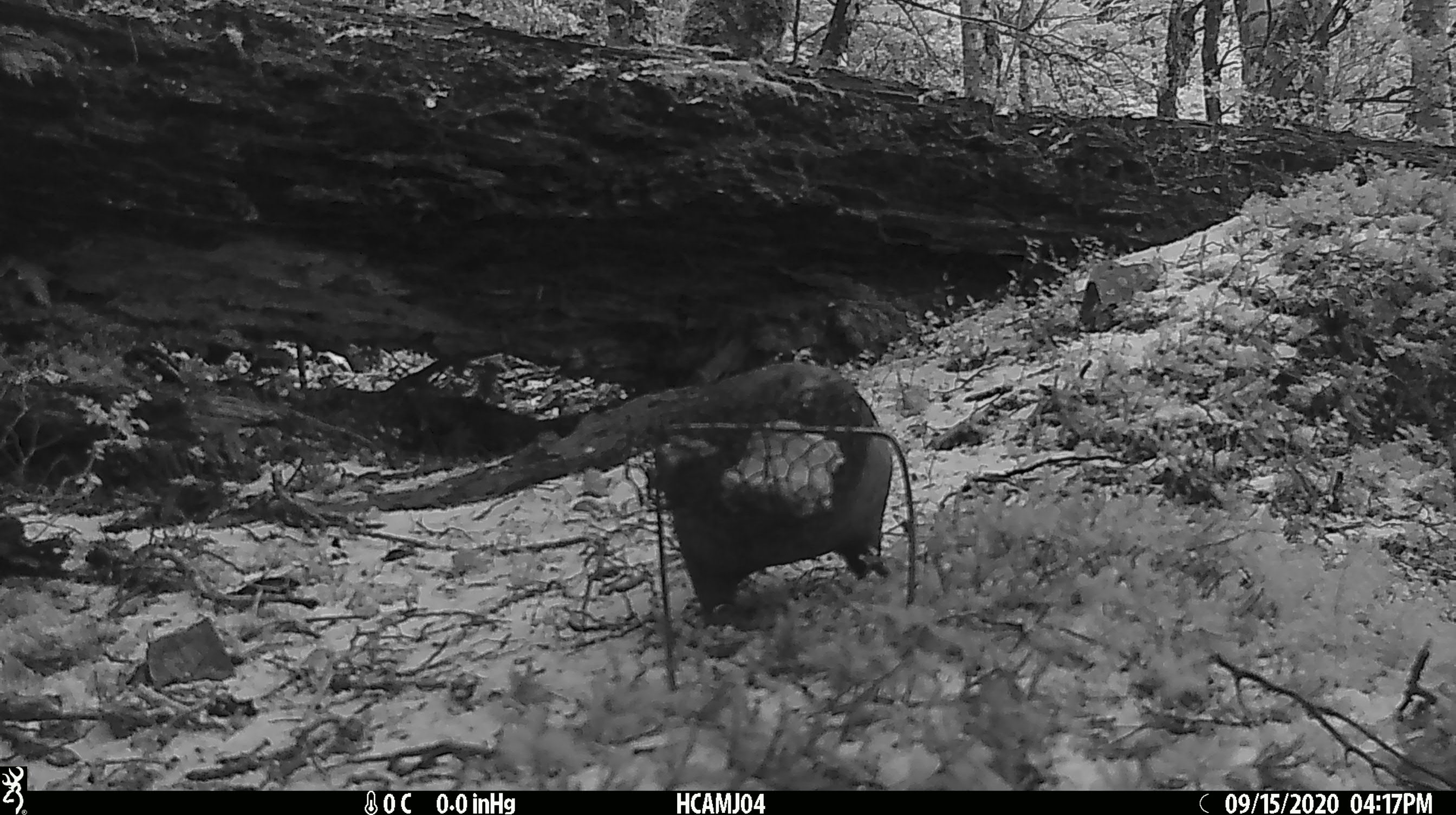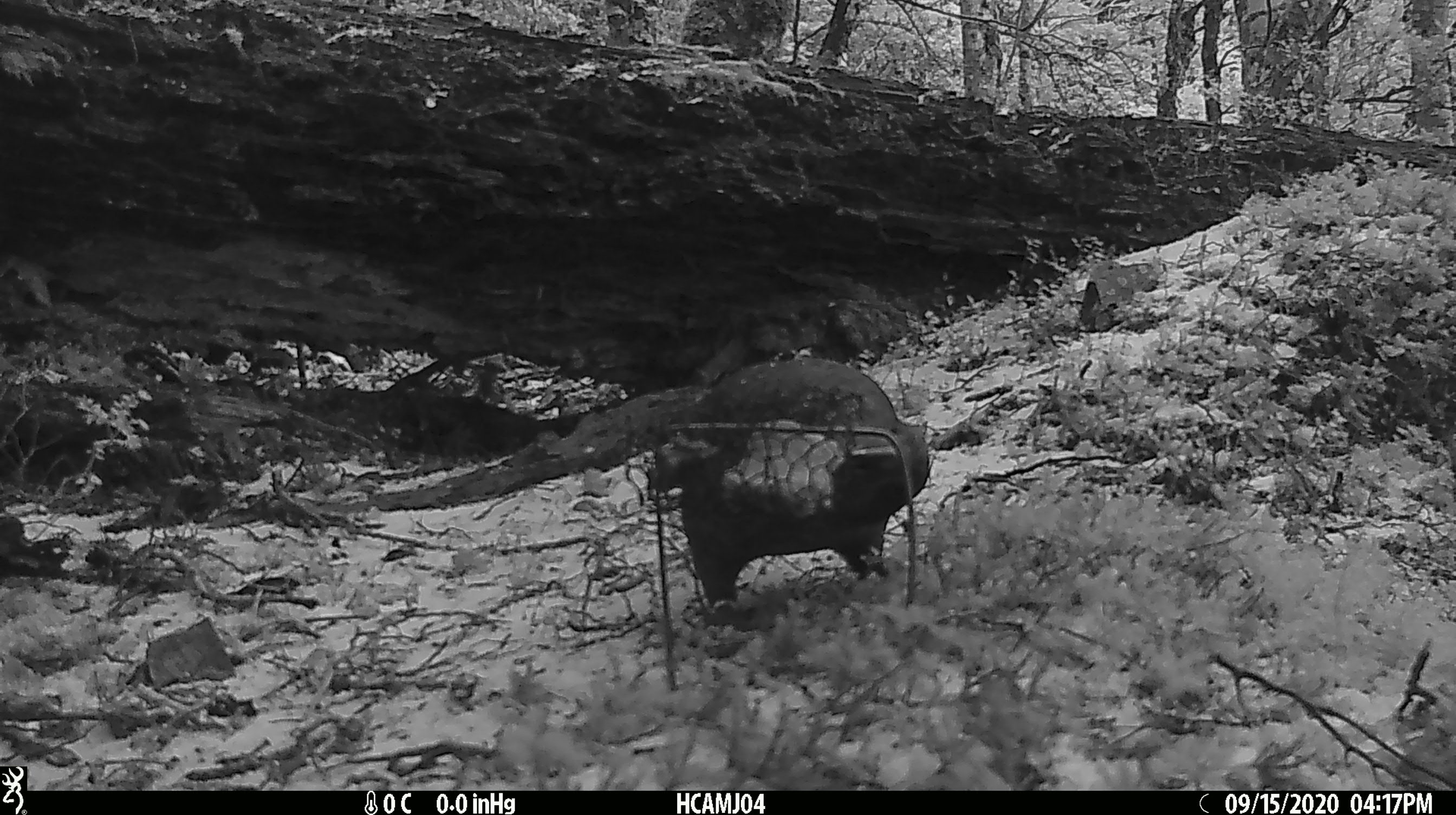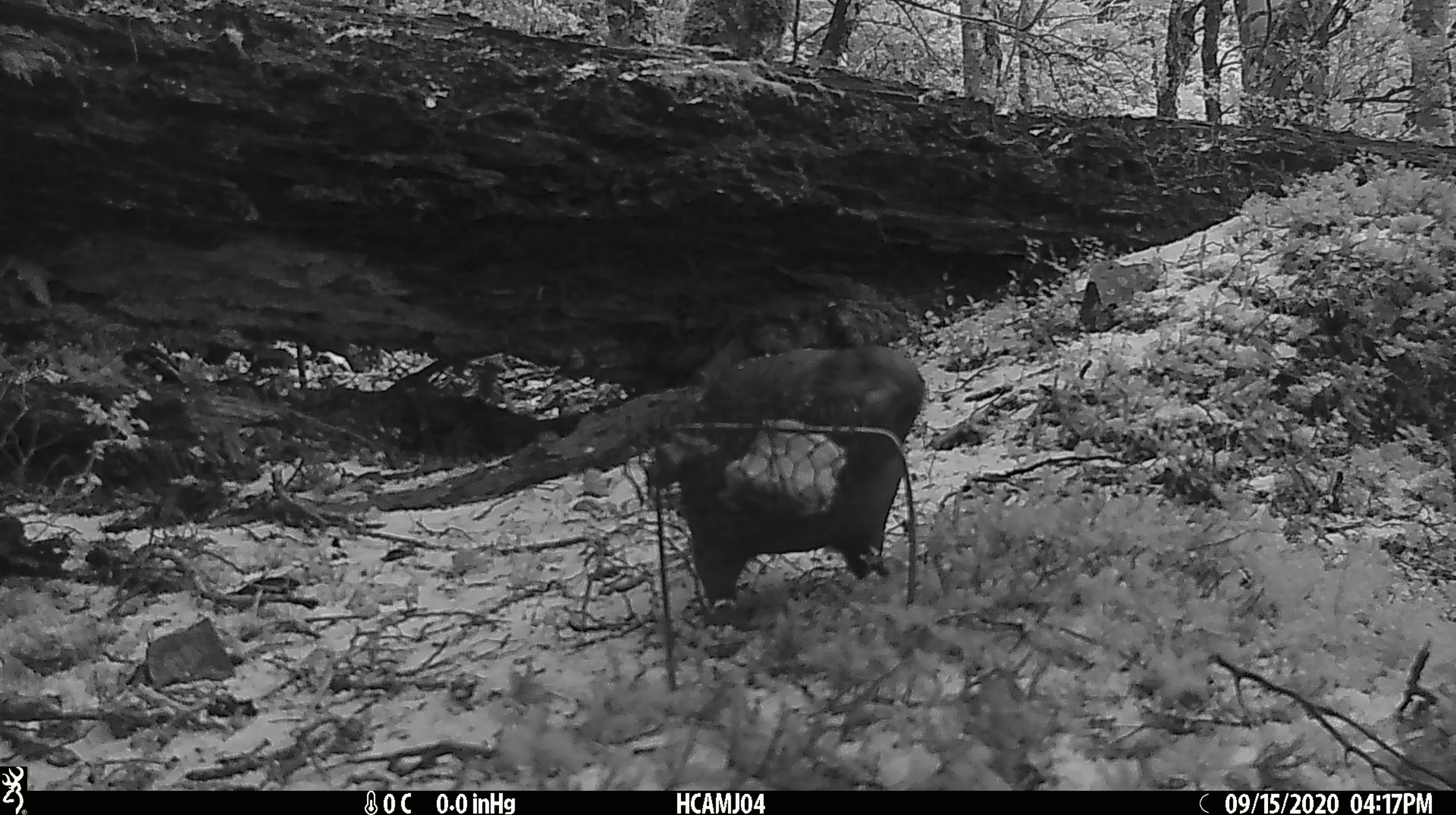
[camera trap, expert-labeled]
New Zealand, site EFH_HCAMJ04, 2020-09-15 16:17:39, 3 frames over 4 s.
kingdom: Animalia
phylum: Chordata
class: Aves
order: Psittaciformes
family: Strigopidae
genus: Nestor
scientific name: Nestor notabilis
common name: kea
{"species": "kea (Nestor notabilis)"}